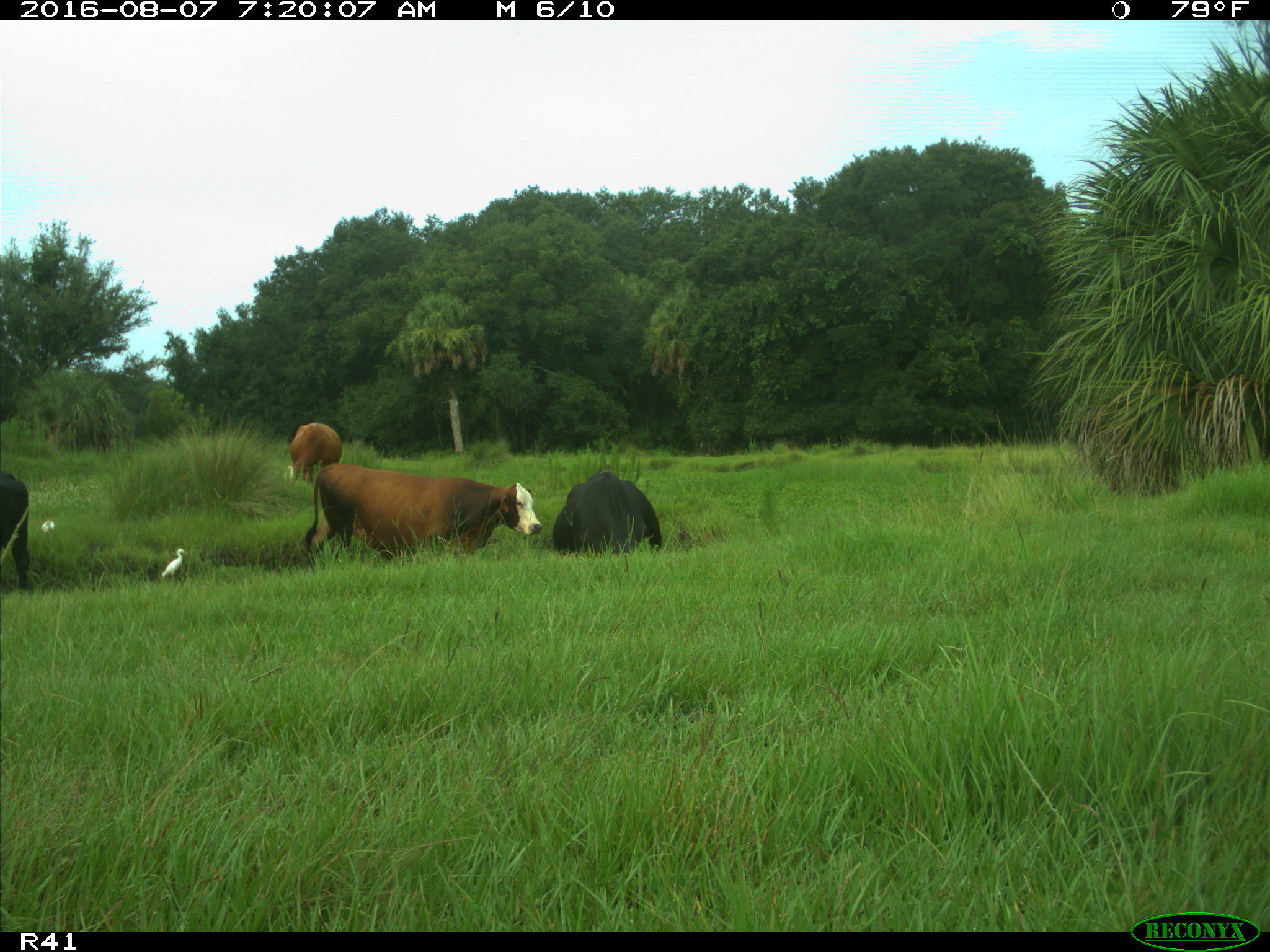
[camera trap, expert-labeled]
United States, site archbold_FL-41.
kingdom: Animalia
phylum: Chordata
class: Mammalia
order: Artiodactyla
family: Bovidae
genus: Bos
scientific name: Bos taurus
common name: domestic cow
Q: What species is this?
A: Bos taurus (domestic cow).